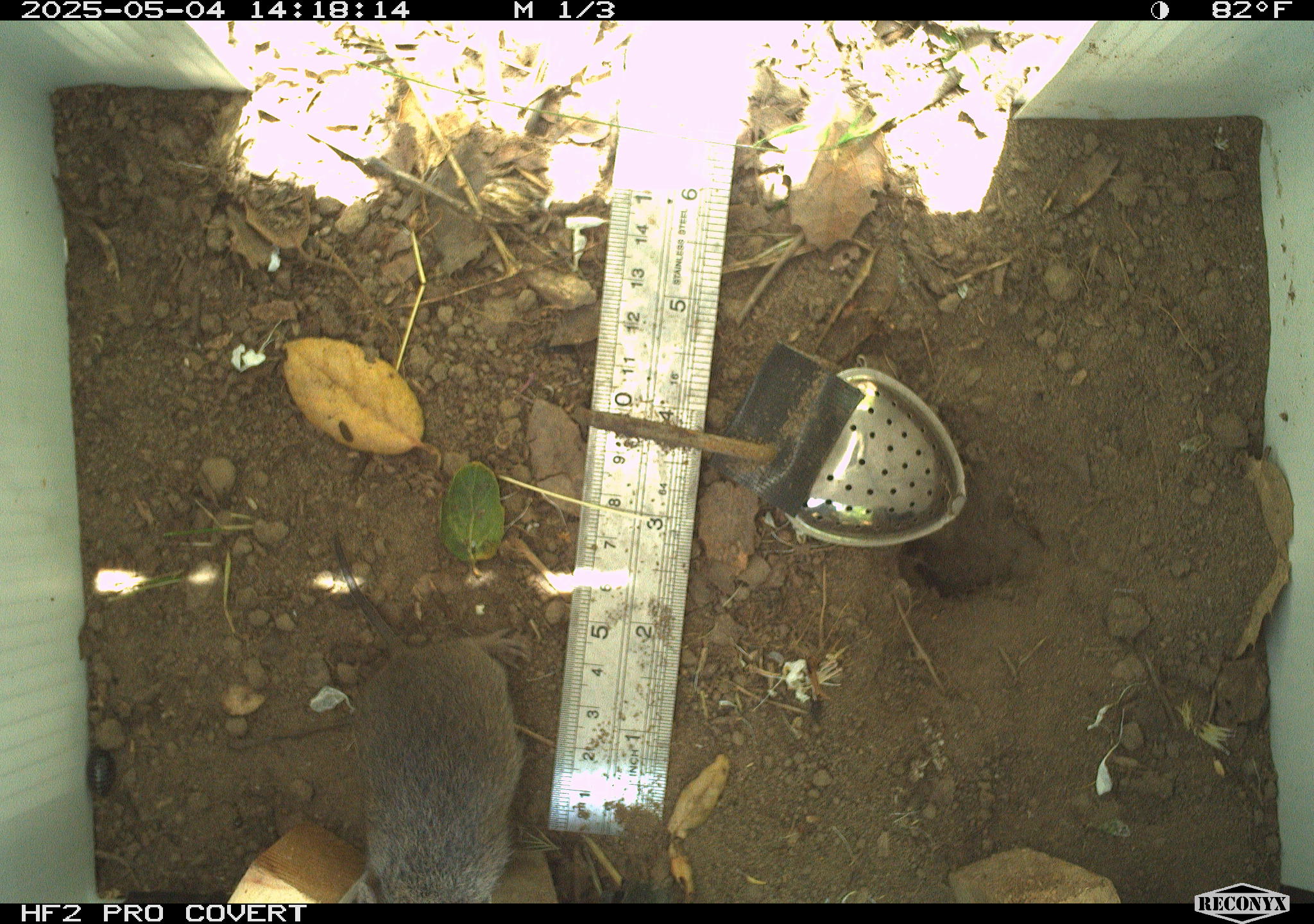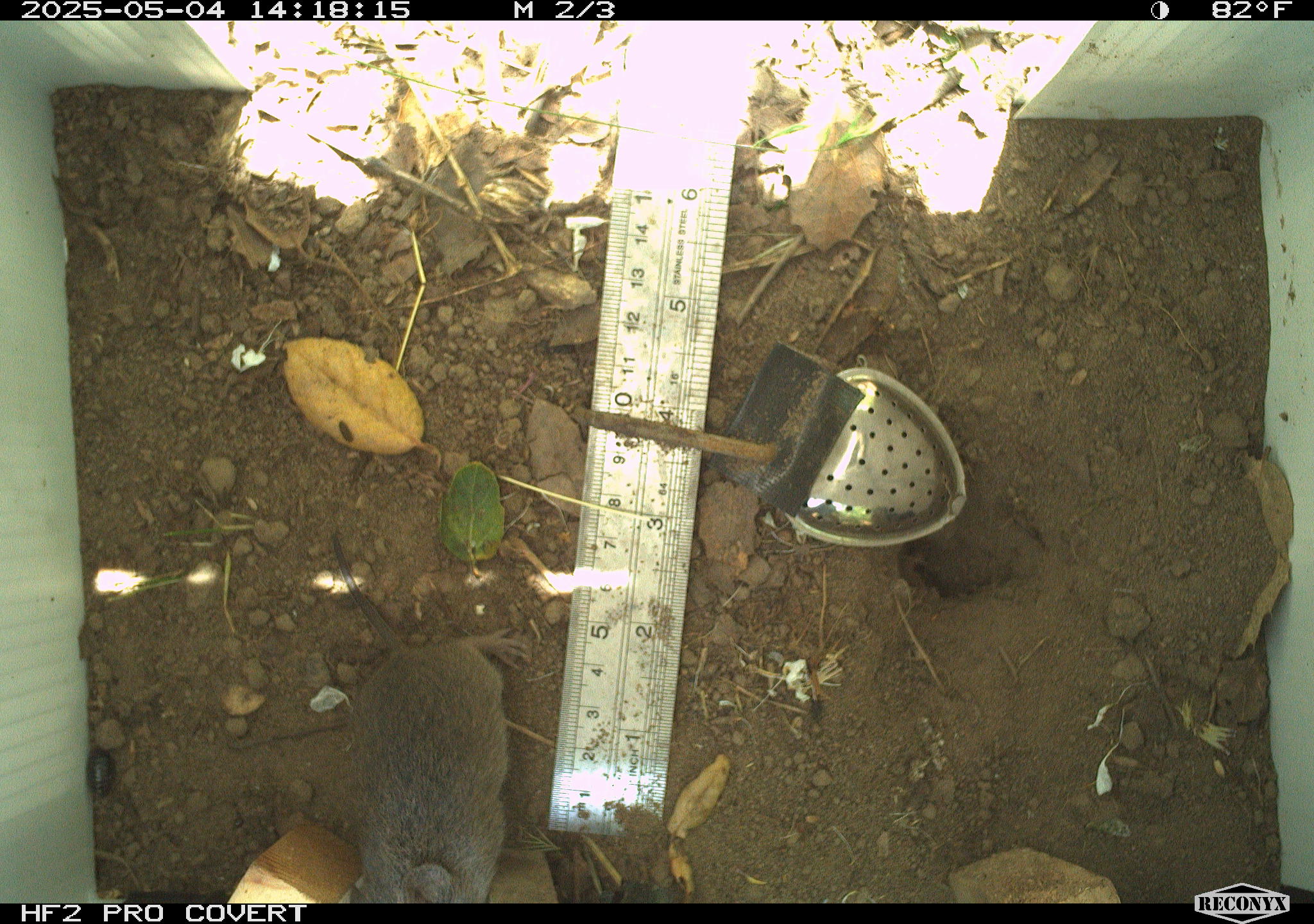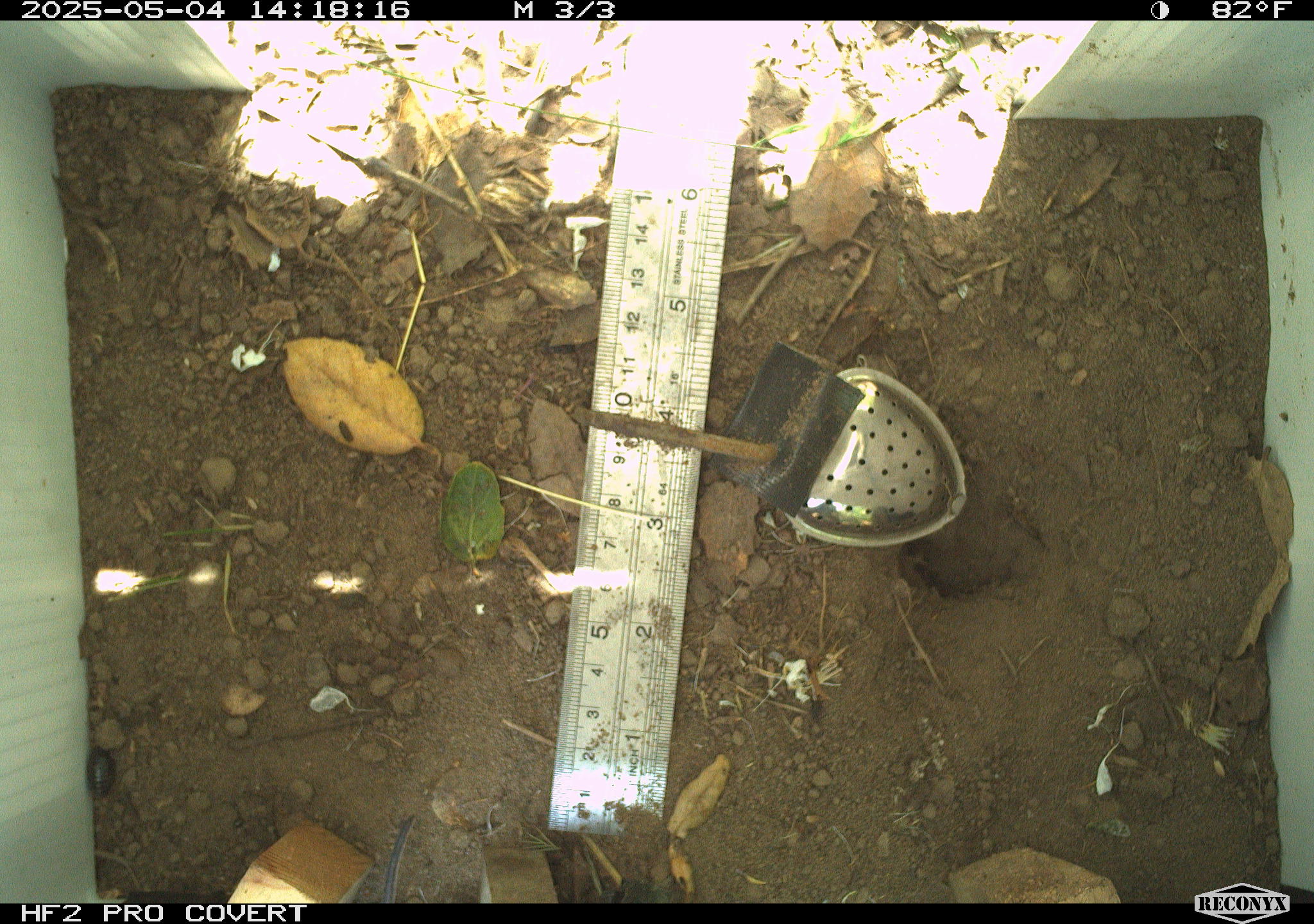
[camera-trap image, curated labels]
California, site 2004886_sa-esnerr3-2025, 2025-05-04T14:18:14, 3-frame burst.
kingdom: Animalia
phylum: Chordata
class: Mammalia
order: Rodentia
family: Cricetidae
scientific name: Arvicolinae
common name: voles, lemmings, and muskrats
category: arvicolinae subfamily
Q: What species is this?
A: Arvicolinae subfamily (voles, lemmings, and muskrats) (Arvicolinae).